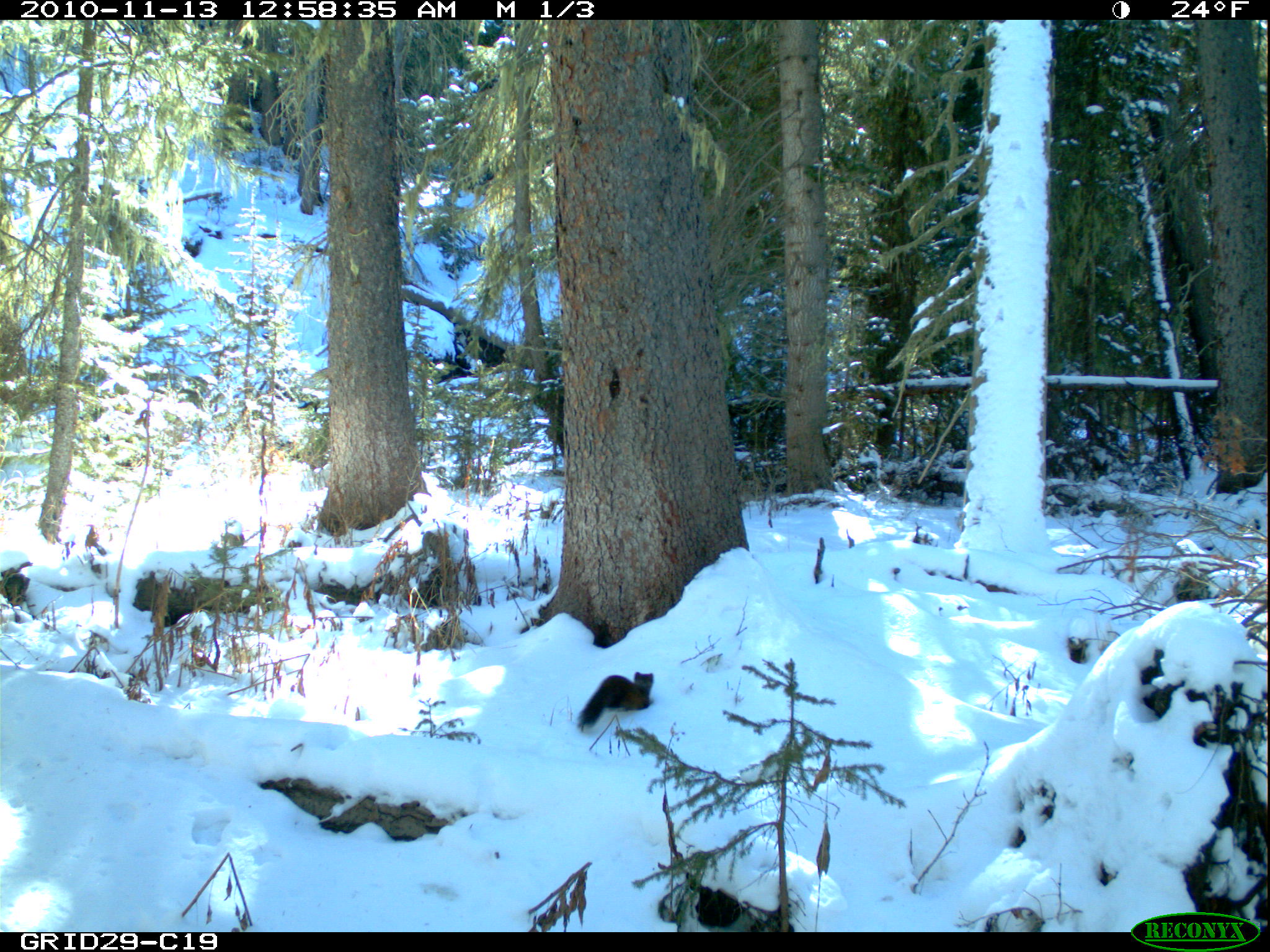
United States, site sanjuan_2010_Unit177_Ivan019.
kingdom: Animalia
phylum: Chordata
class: Mammalia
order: Carnivora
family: Mustelidae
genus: Martes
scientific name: Martes americana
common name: american marten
Martes americana (american marten).